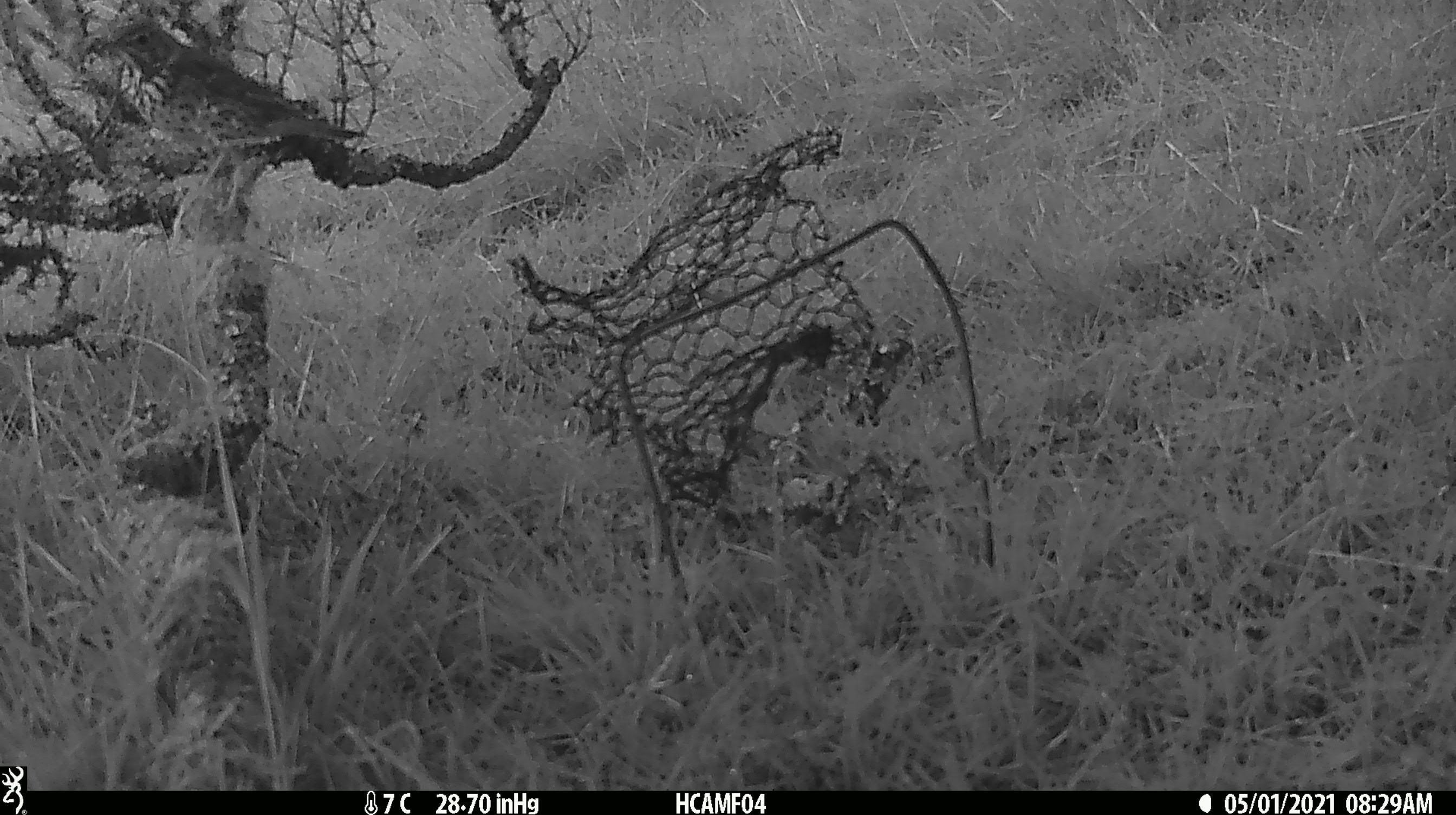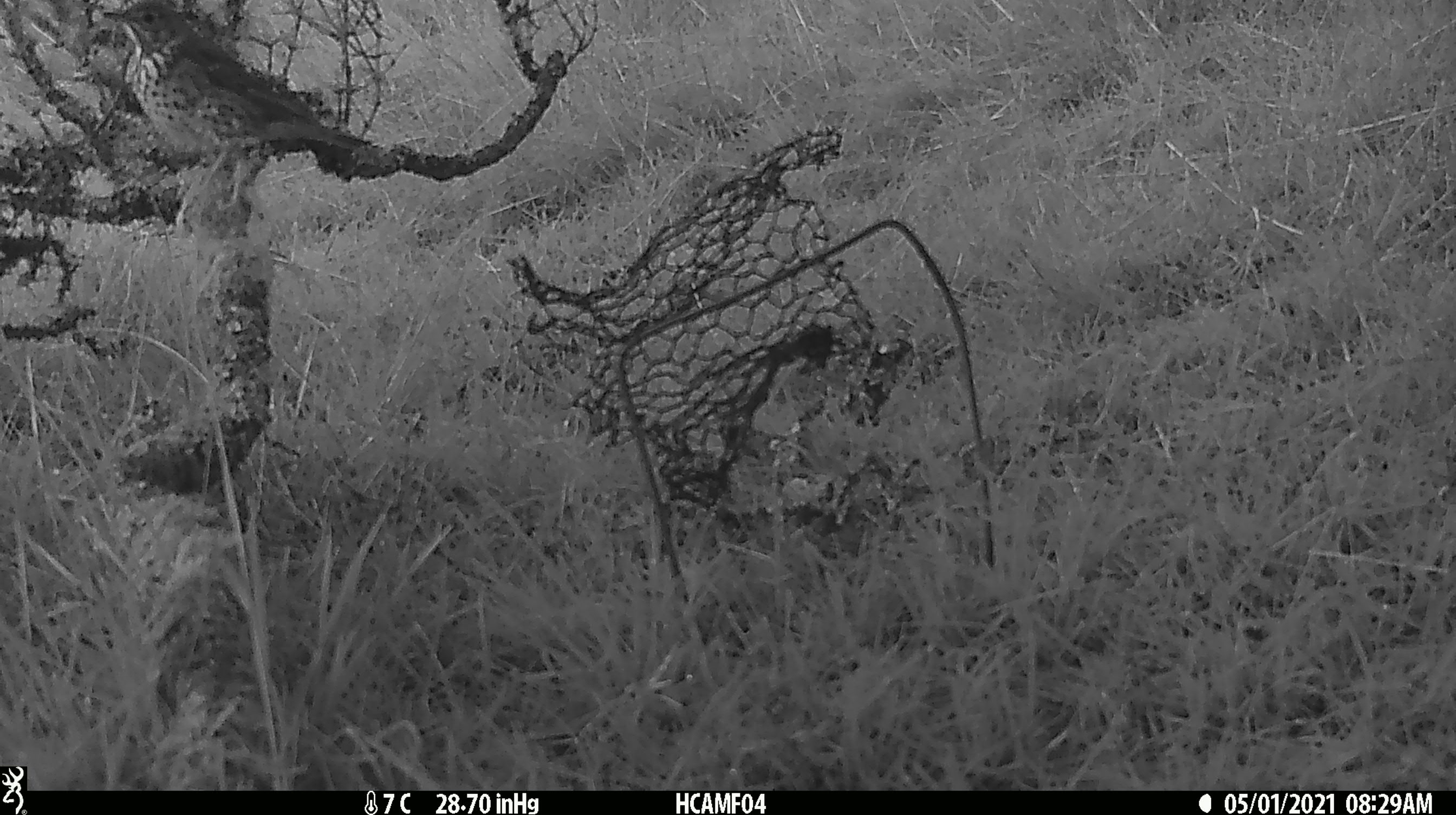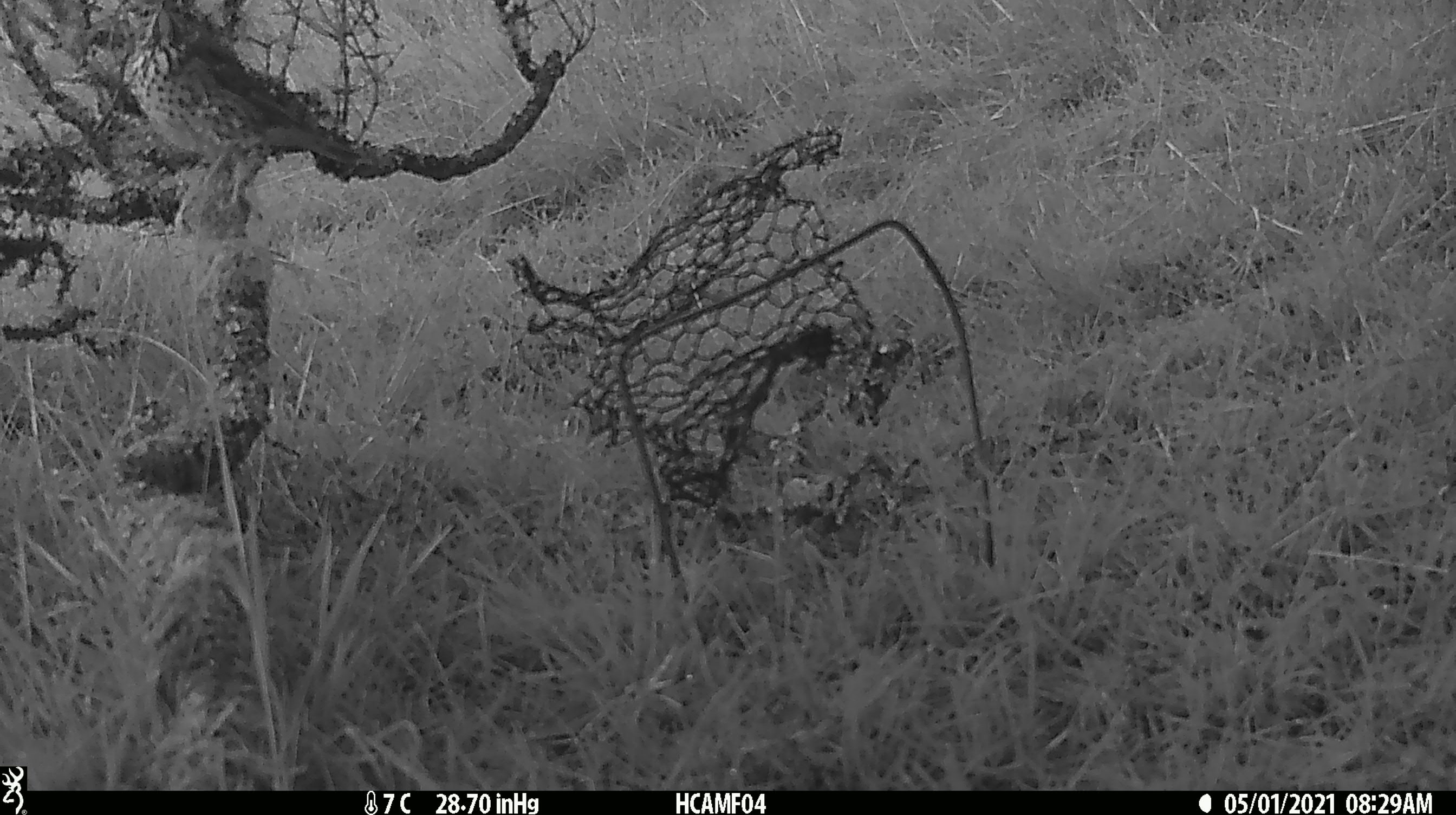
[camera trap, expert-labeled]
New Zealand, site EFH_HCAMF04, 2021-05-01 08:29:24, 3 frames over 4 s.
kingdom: Animalia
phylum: Chordata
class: Aves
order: Passeriformes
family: Turdidae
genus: Turdus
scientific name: Turdus philomelos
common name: song thrush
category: thrush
Thrush (song thrush) (Turdus philomelos).